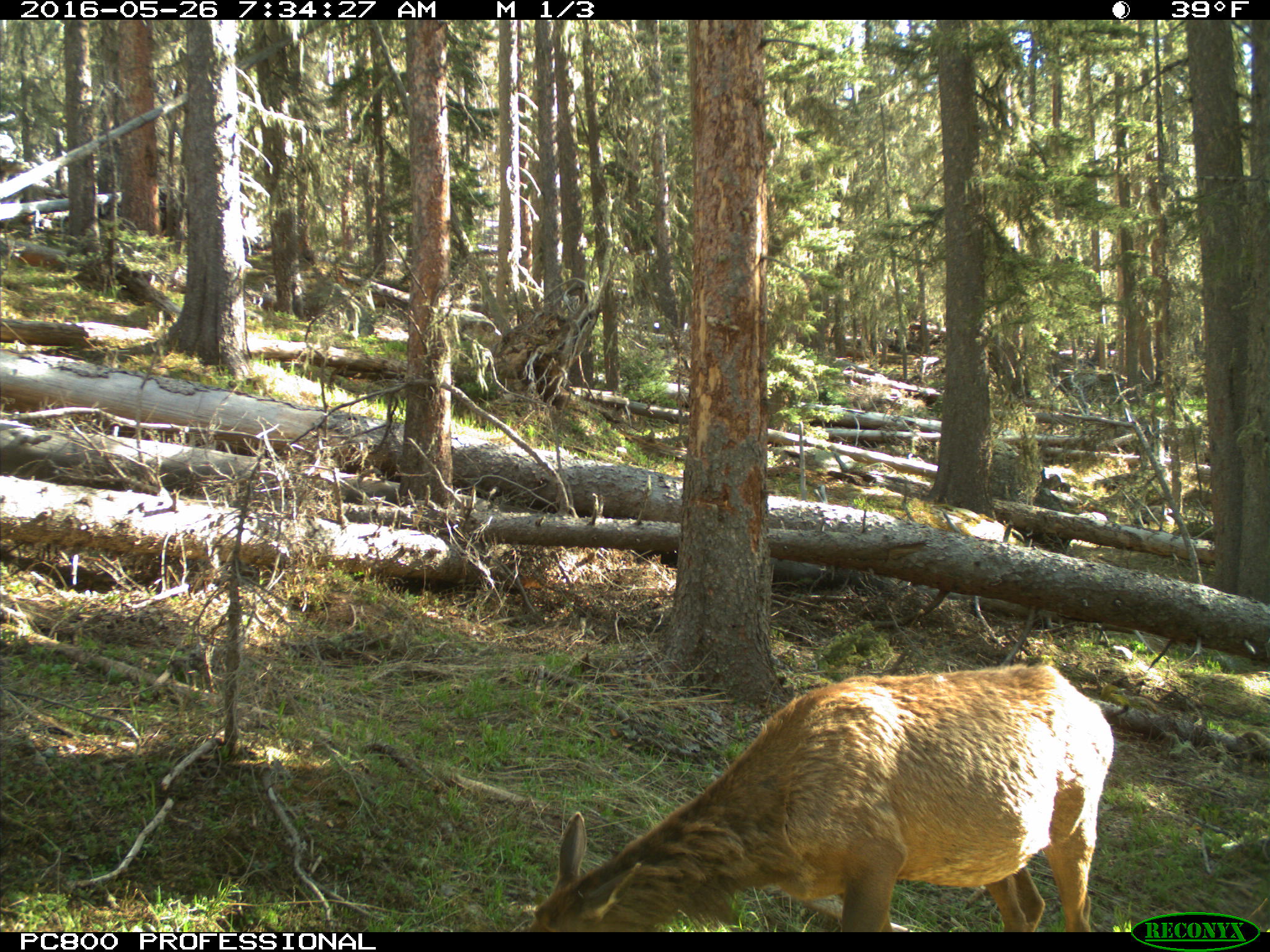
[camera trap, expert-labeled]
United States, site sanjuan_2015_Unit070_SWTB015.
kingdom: Animalia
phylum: Chordata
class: Mammalia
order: Artiodactyla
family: Cervidae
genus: Cervus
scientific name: Cervus elaphus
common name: red deer